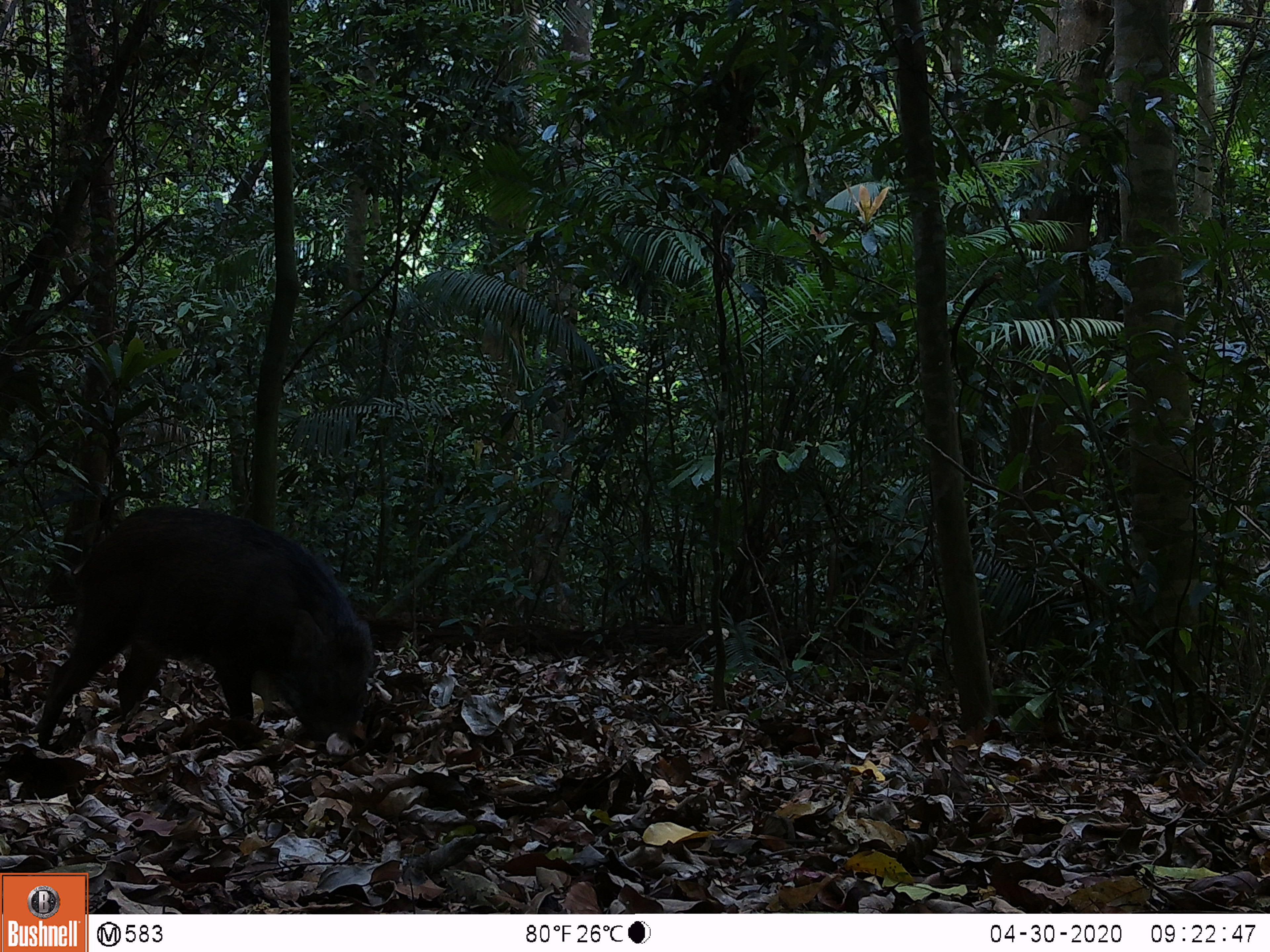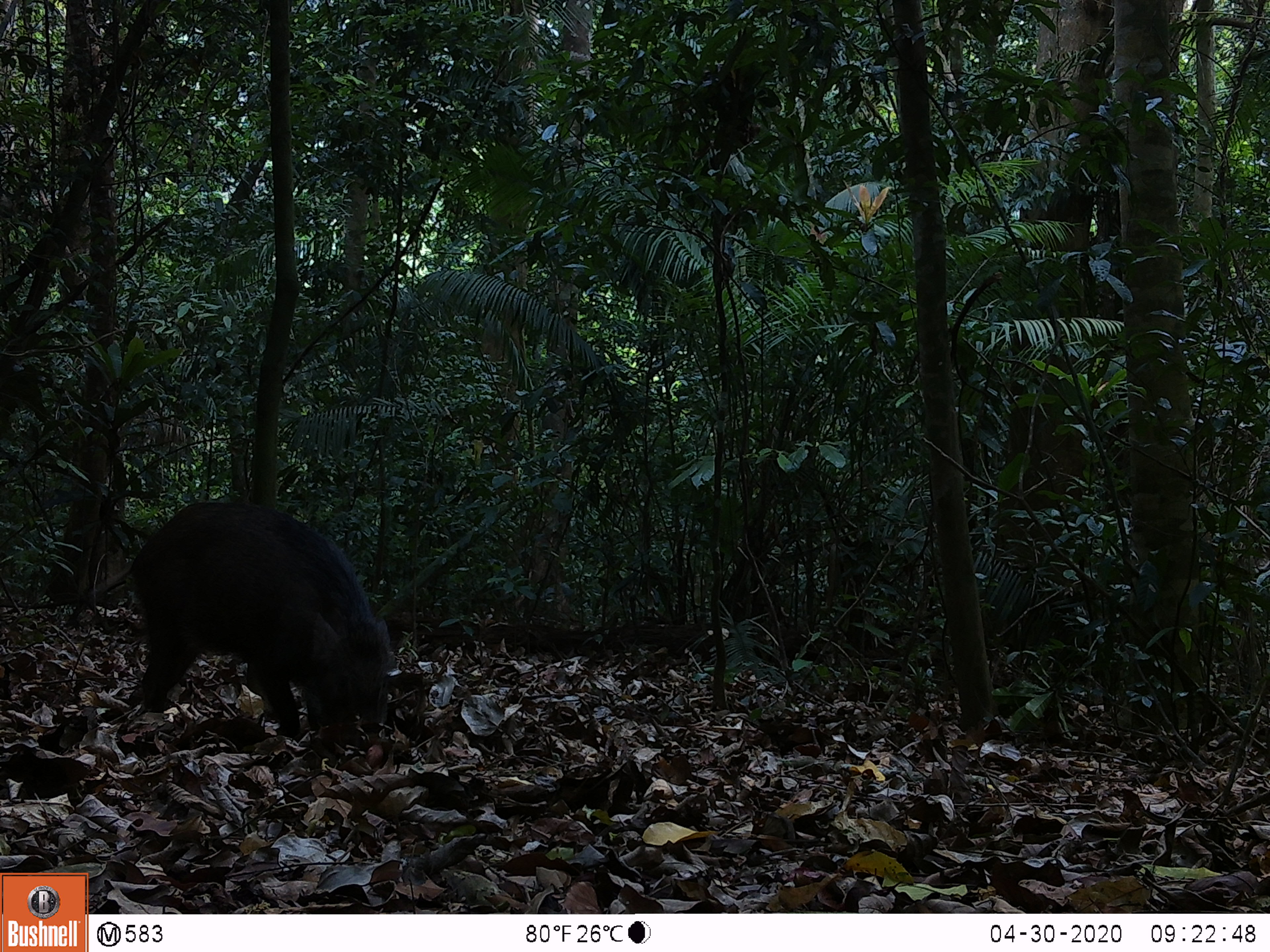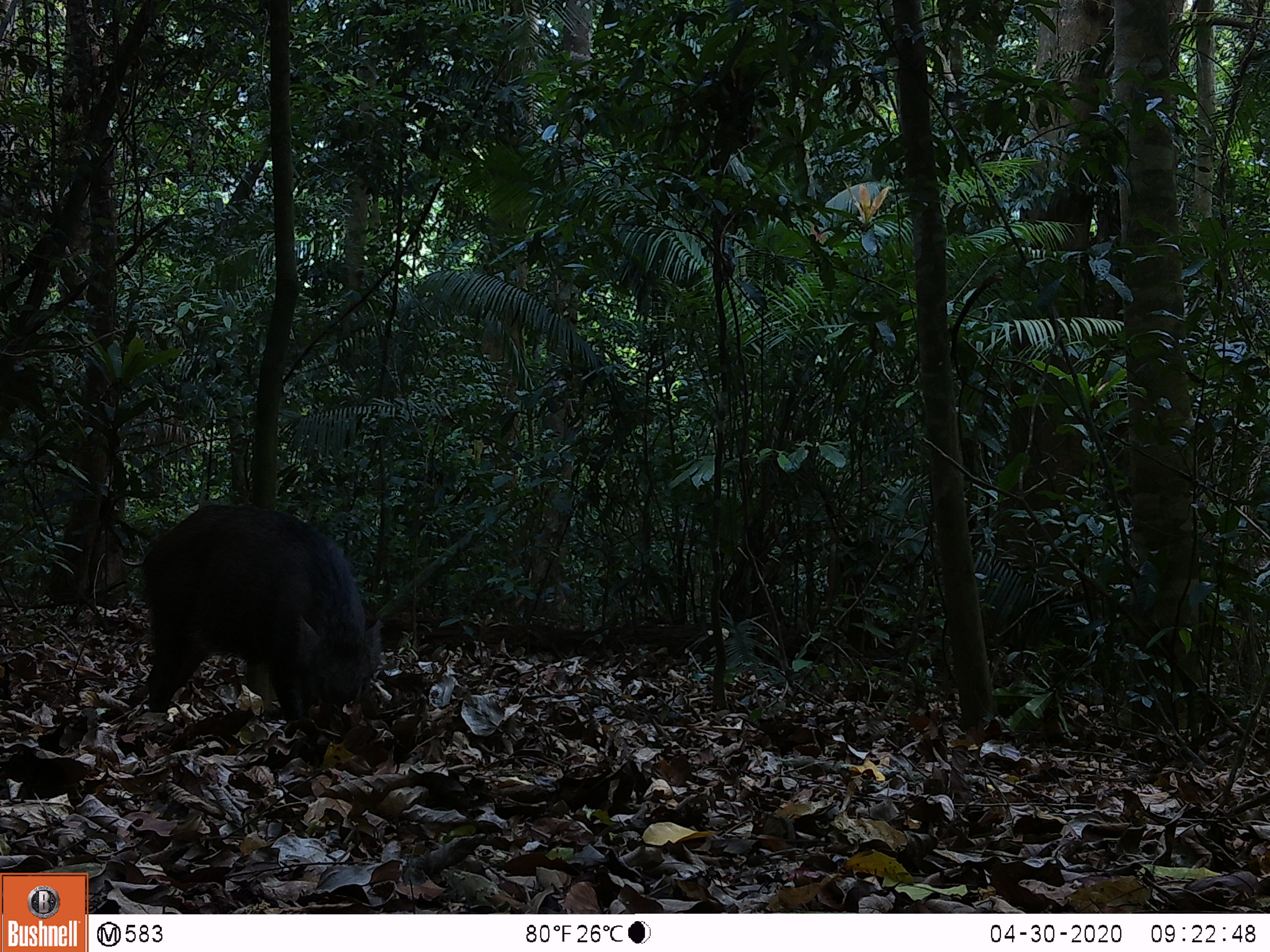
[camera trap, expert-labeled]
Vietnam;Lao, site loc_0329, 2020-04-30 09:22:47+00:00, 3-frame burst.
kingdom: Animalia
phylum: Chordata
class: Mammalia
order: Artiodactyla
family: Suidae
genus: Sus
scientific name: Sus scrofa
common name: eurasian wild pig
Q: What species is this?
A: Eurasian wild pig (Sus scrofa).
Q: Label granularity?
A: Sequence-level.